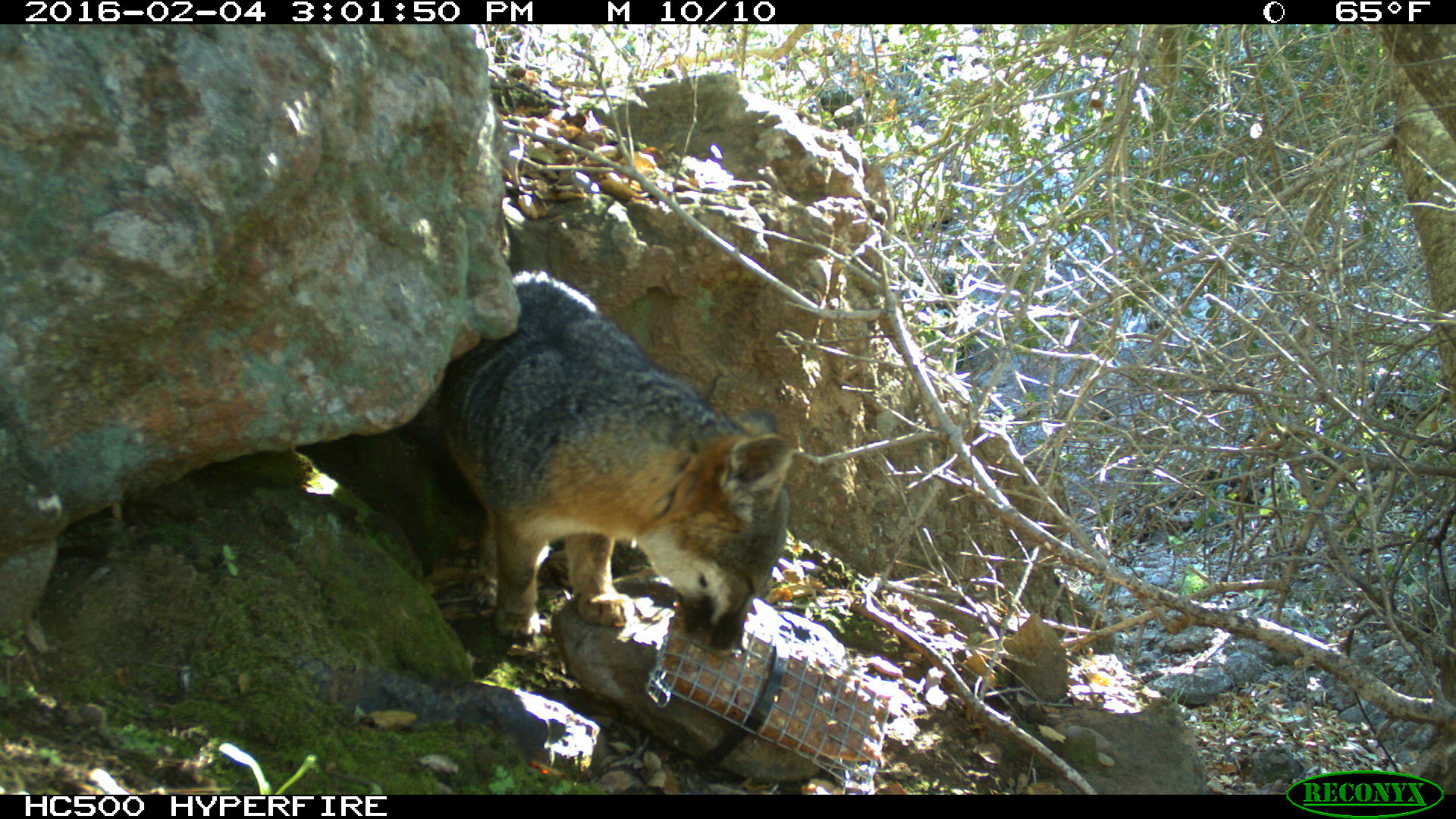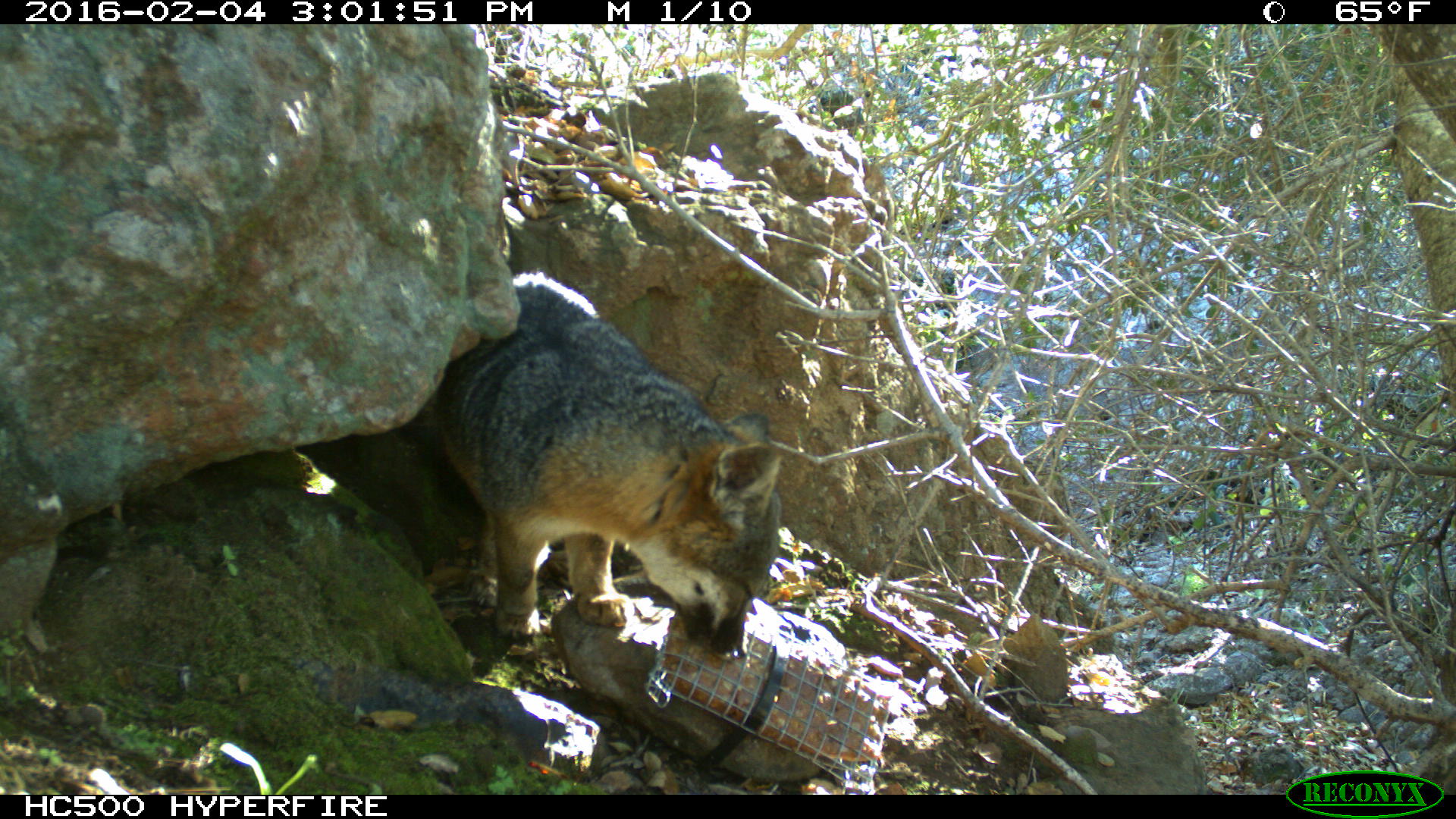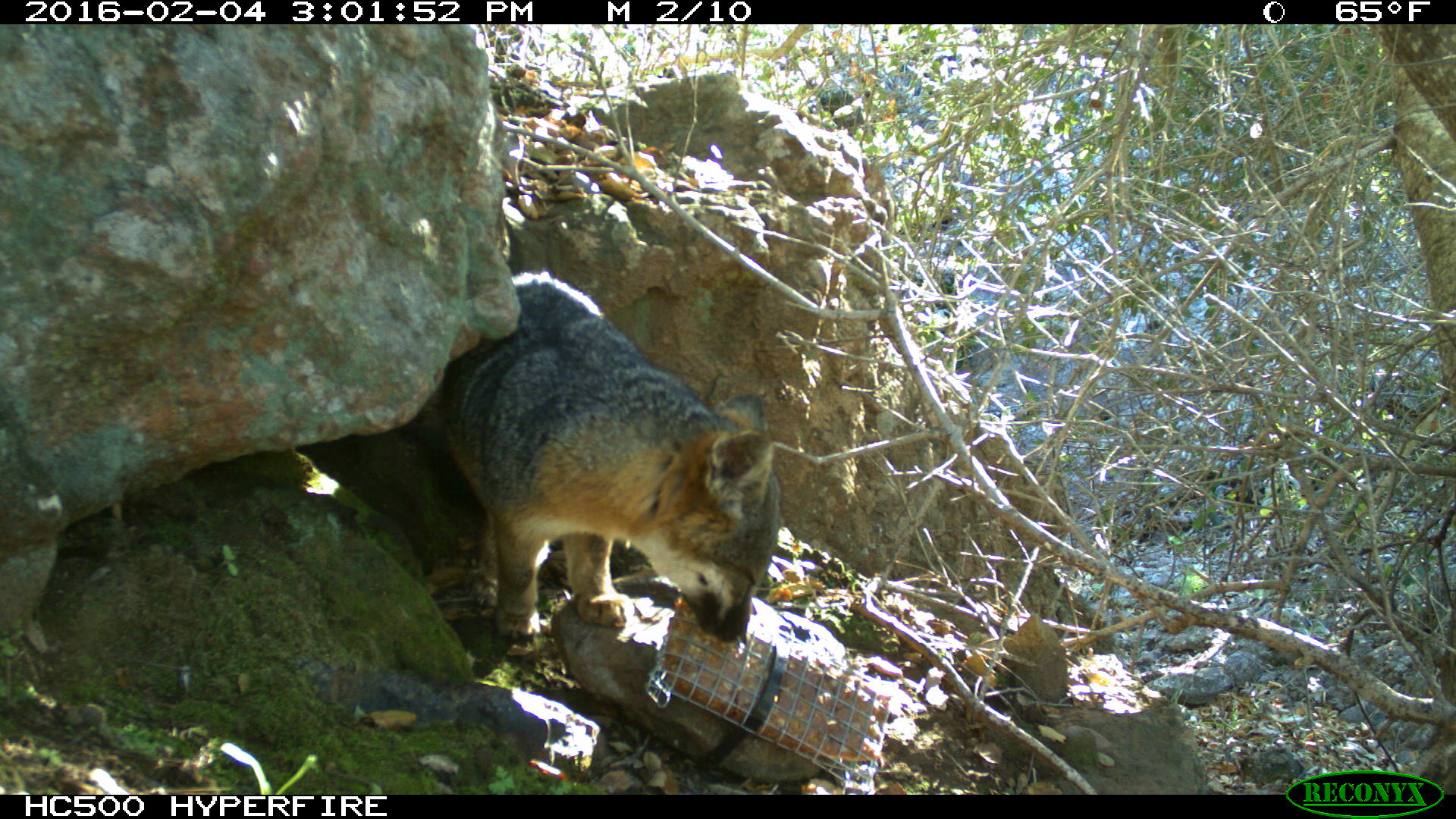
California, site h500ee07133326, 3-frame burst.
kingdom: Animalia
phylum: Chordata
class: Mammalia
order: Carnivora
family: Canidae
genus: Urocyon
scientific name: Urocyon littoralis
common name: island fox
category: fox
Fox (island fox) (Urocyon littoralis).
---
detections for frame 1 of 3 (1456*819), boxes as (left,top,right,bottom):
fox: (422,272,791,648)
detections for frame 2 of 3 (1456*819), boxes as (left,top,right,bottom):
fox: (398,271,780,651)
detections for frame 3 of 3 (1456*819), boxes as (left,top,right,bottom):
fox: (402,271,783,648)